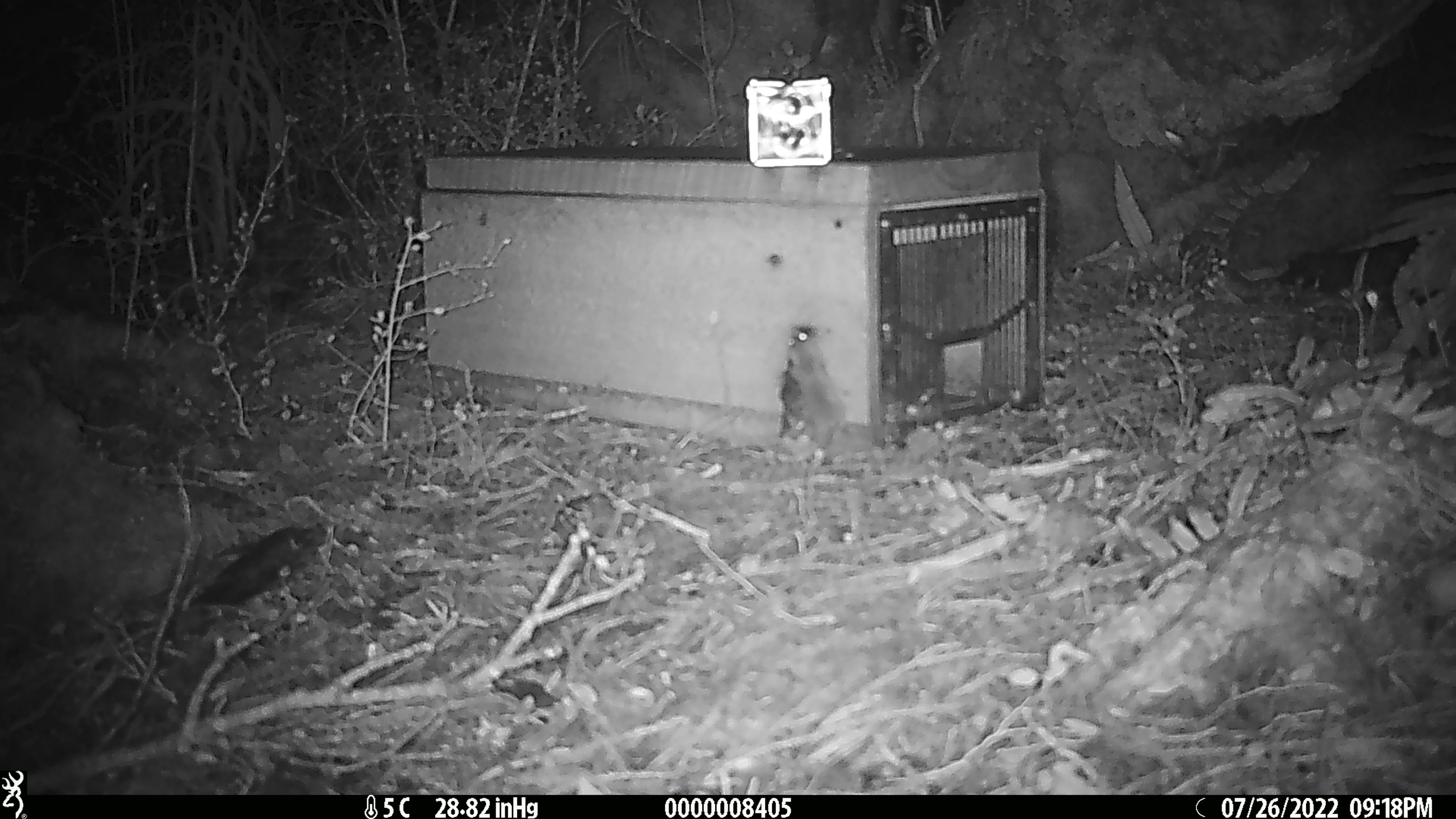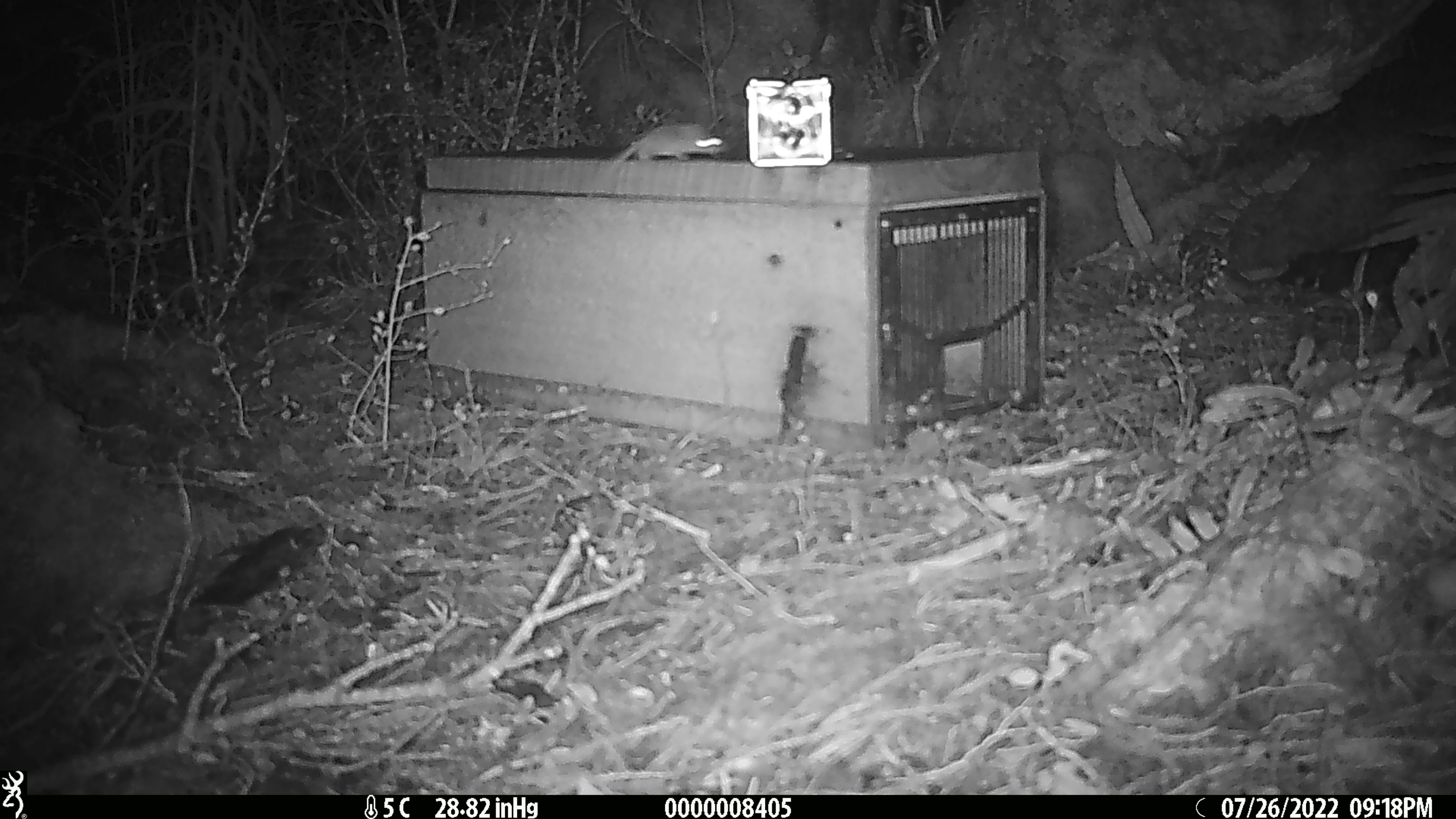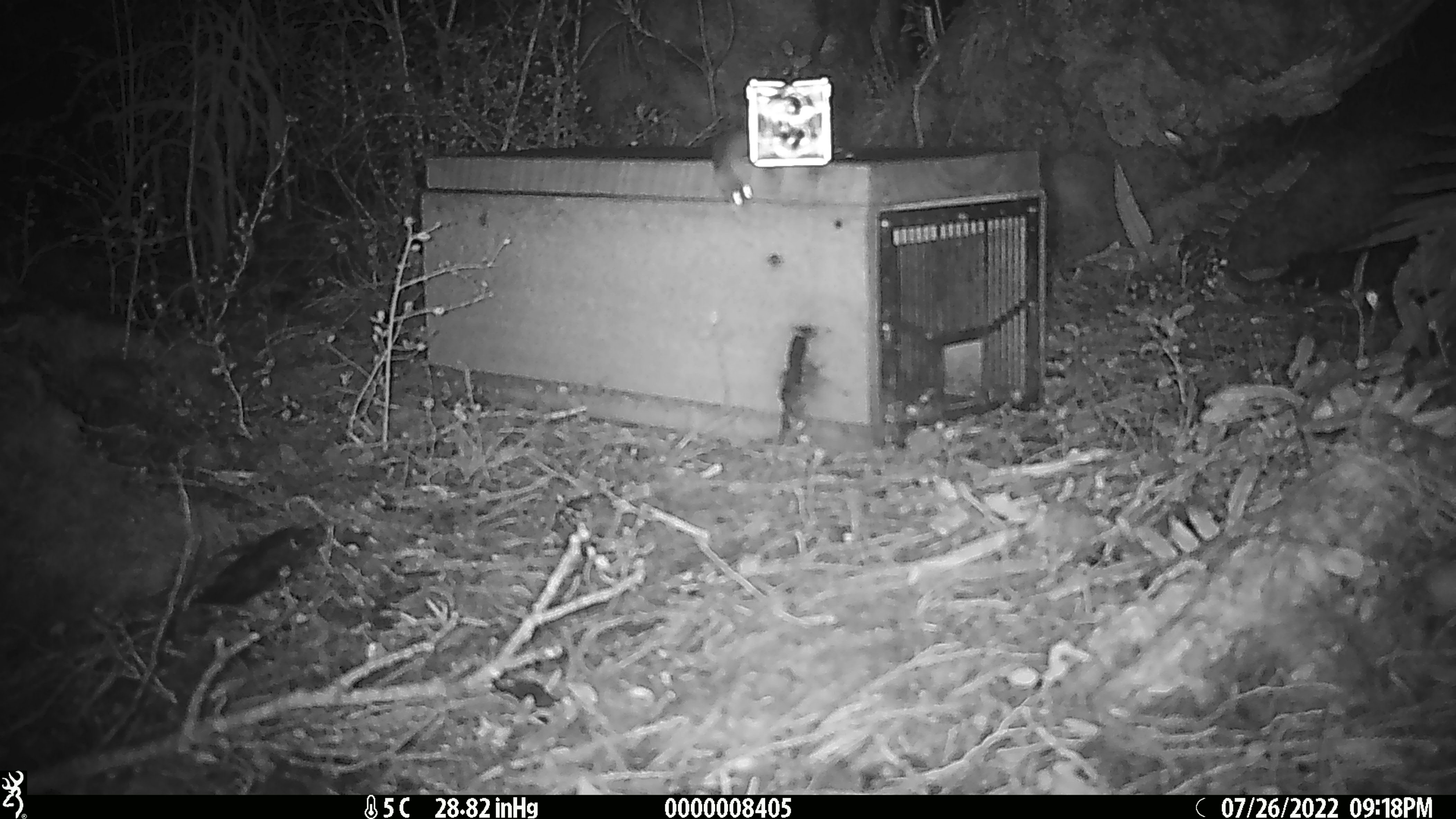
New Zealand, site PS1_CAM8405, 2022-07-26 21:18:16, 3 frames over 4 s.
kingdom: Animalia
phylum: Chordata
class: Mammalia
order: Rodentia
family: Muridae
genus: Mus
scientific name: Mus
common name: mouse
Mouse (Mus).